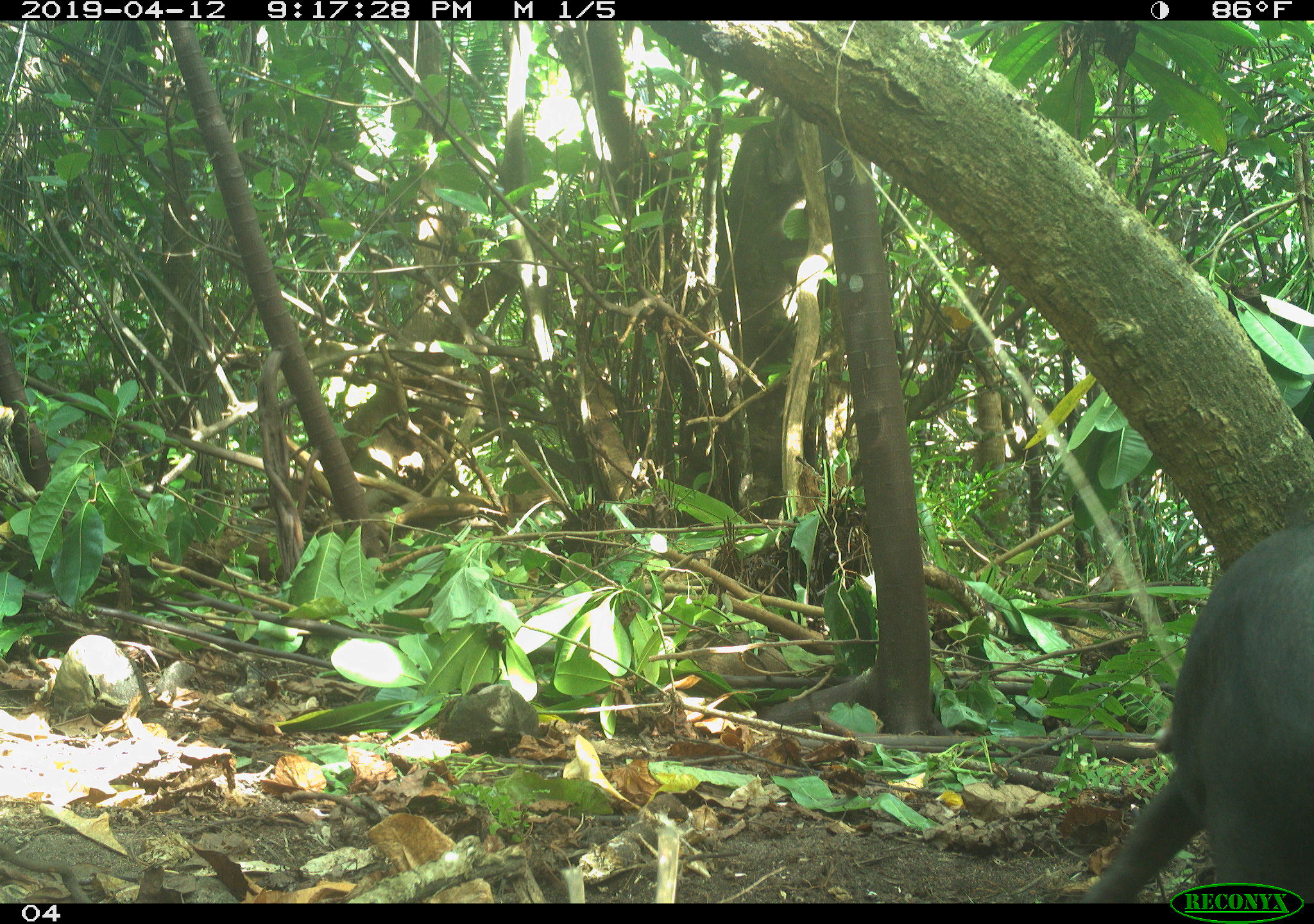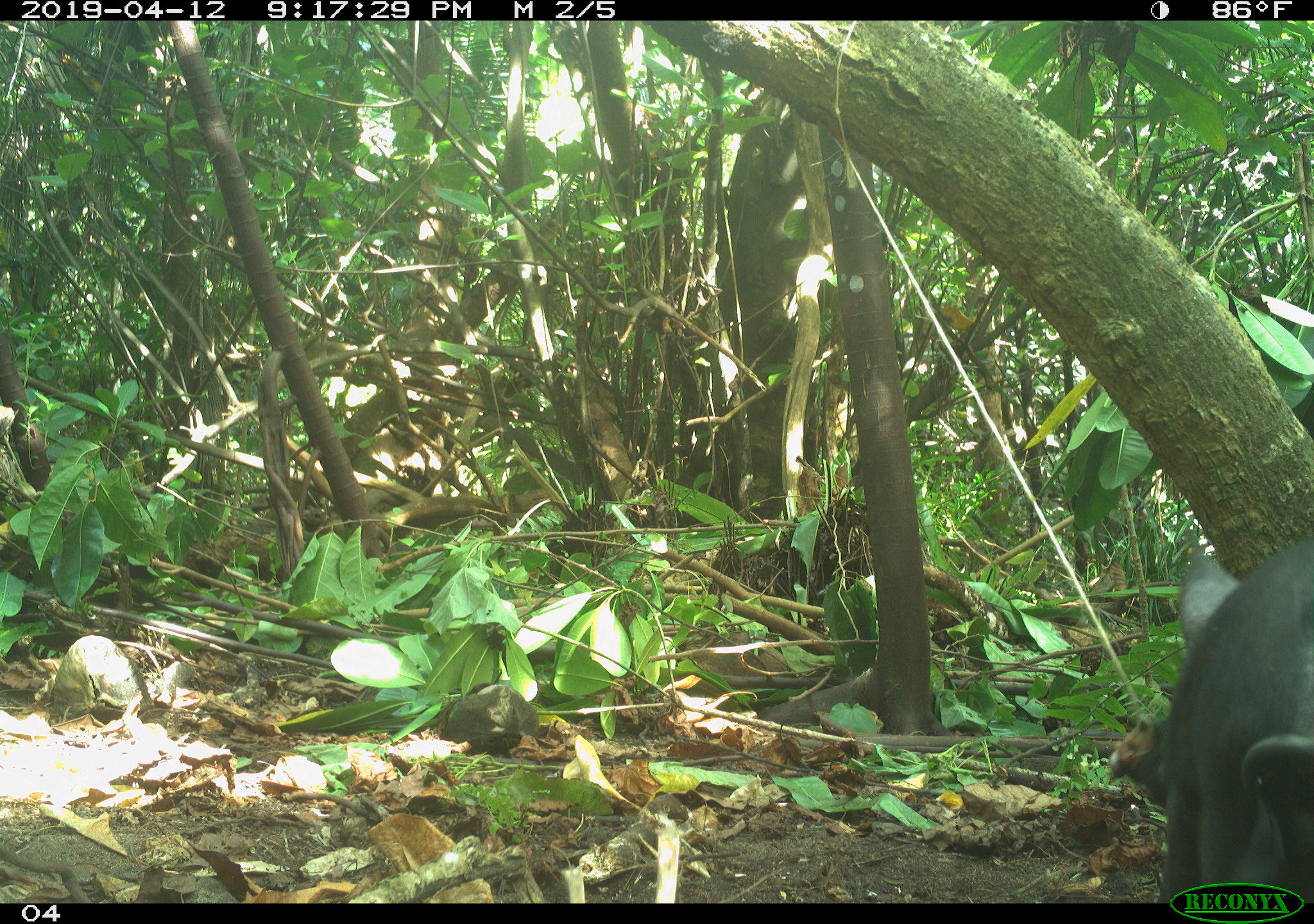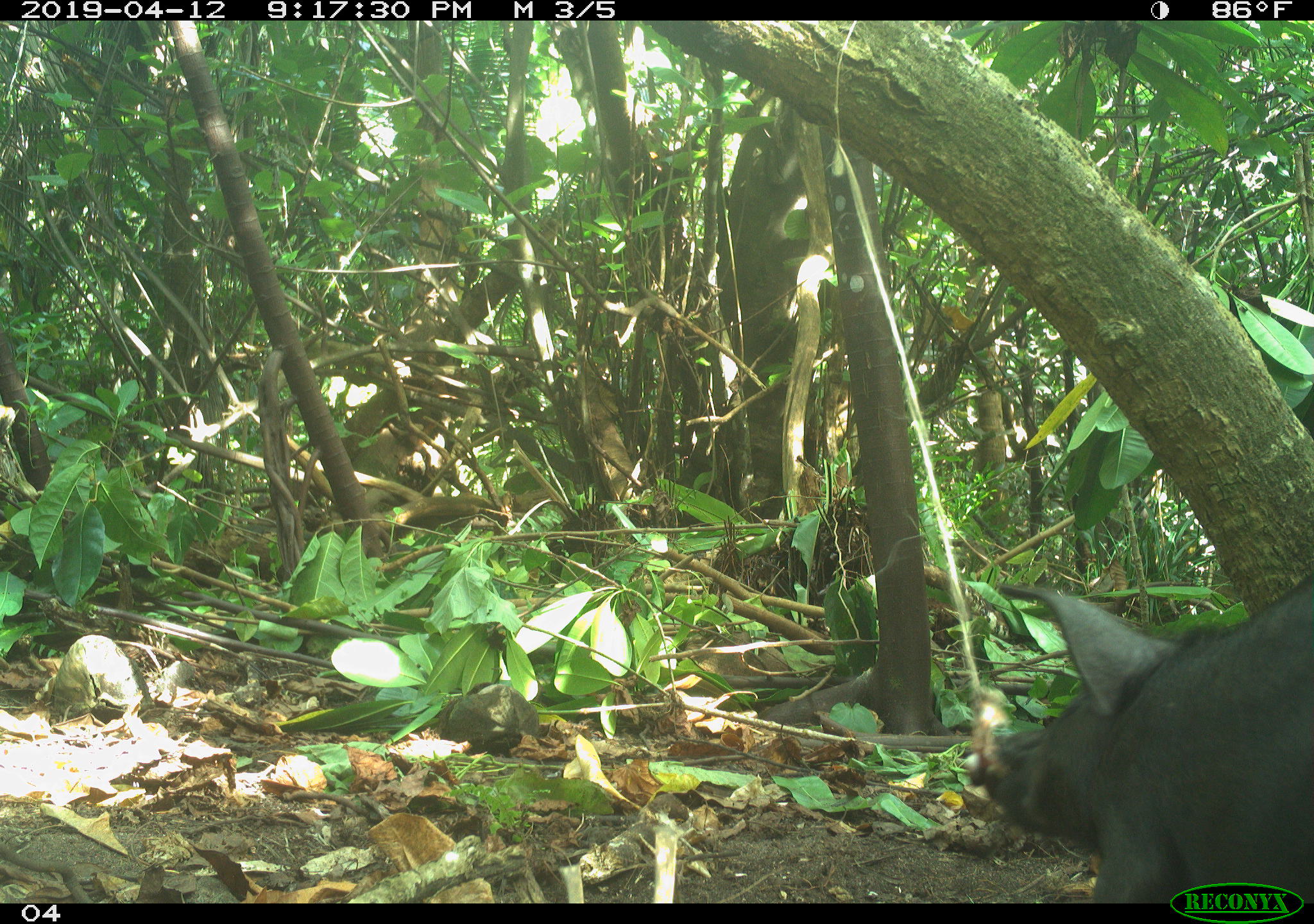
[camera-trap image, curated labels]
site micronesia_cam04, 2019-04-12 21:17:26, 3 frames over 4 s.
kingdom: Animalia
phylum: Chordata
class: Mammalia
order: Artiodactyla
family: Suidae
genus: Sus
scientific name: Sus scrofa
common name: pig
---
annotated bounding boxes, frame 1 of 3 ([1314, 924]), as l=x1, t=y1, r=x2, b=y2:
pig: l=1075, t=513, r=1314, b=906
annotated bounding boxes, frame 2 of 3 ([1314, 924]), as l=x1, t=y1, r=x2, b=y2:
pig: l=1109, t=529, r=1314, b=905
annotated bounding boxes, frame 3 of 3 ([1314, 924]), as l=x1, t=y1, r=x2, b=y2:
pig: l=959, t=560, r=1314, b=901